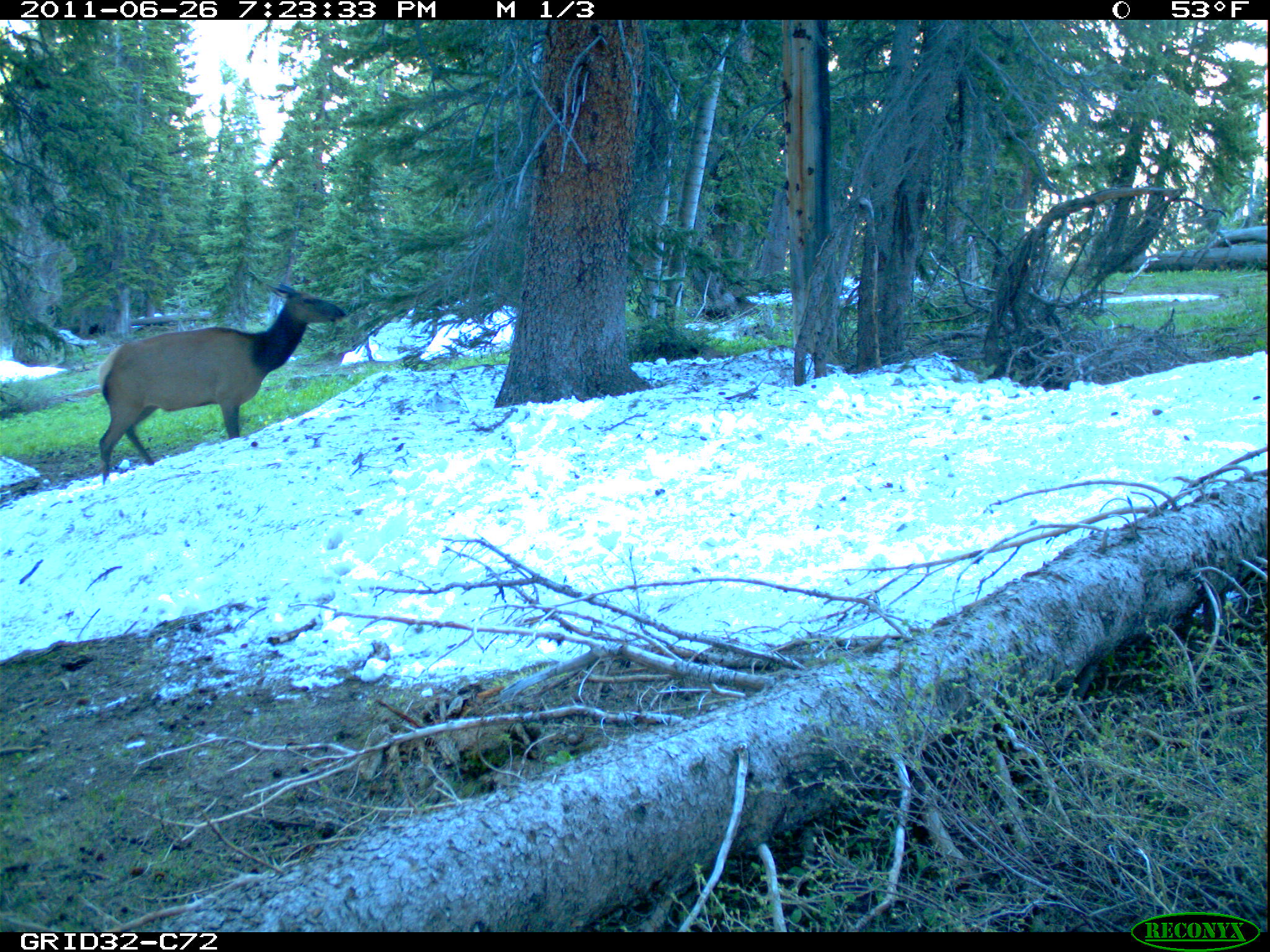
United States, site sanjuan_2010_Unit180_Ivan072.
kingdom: Animalia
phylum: Chordata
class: Mammalia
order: Artiodactyla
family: Cervidae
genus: Cervus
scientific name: Cervus elaphus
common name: red deer